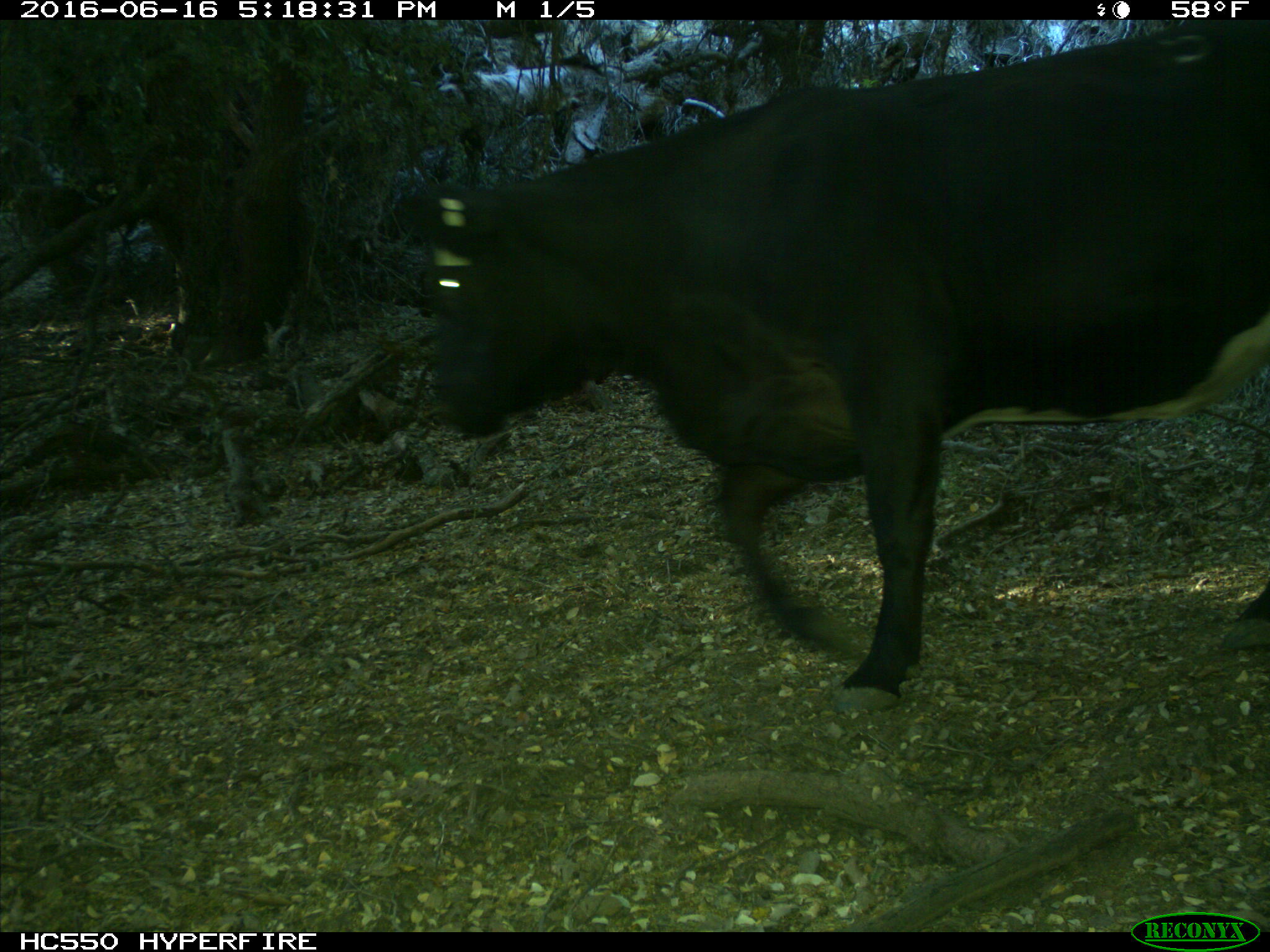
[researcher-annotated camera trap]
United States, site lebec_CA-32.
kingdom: Animalia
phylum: Chordata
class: Mammalia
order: Artiodactyla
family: Bovidae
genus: Bos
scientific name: Bos taurus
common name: domestic cow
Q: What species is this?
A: Bos taurus (domestic cow).